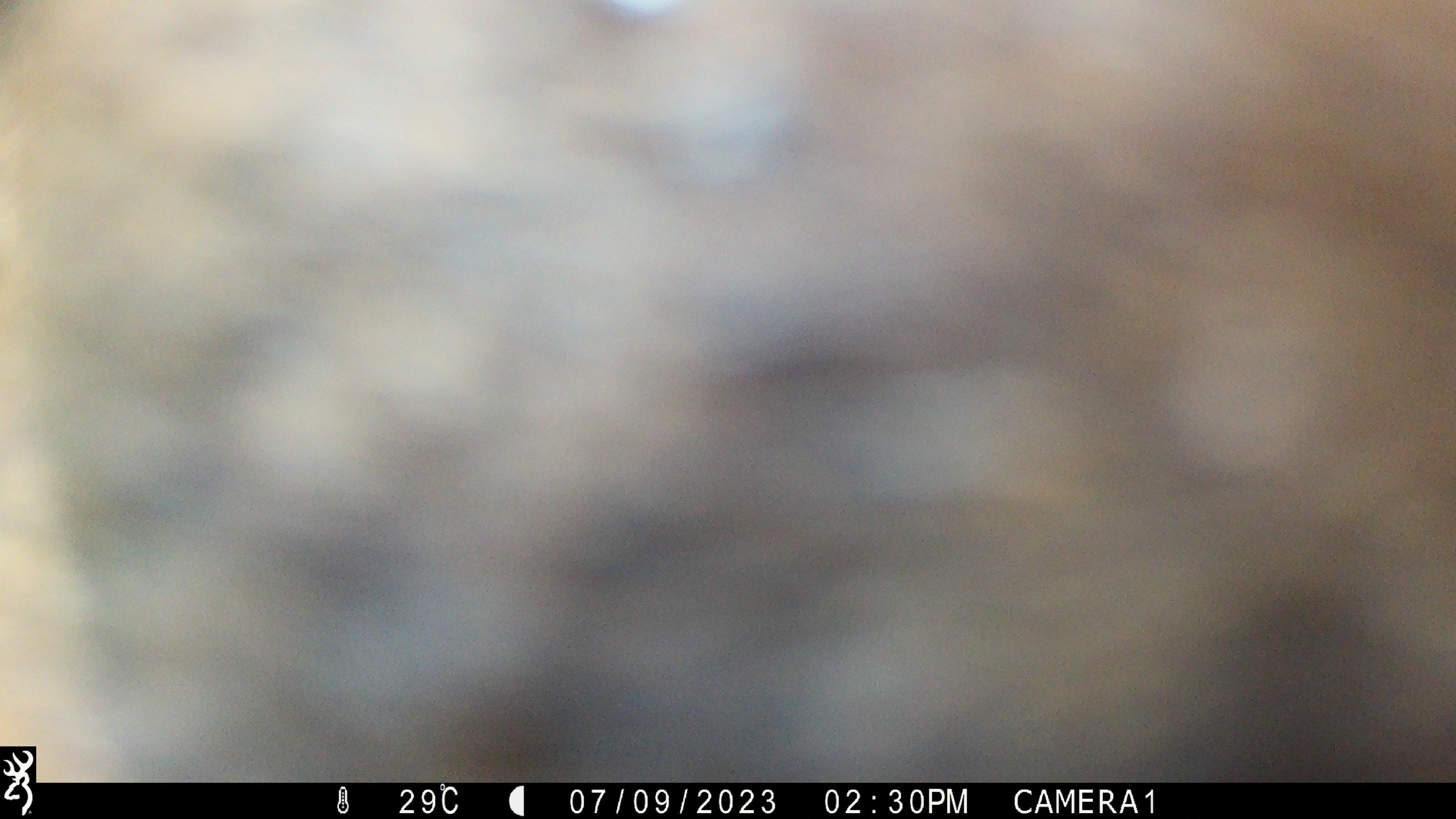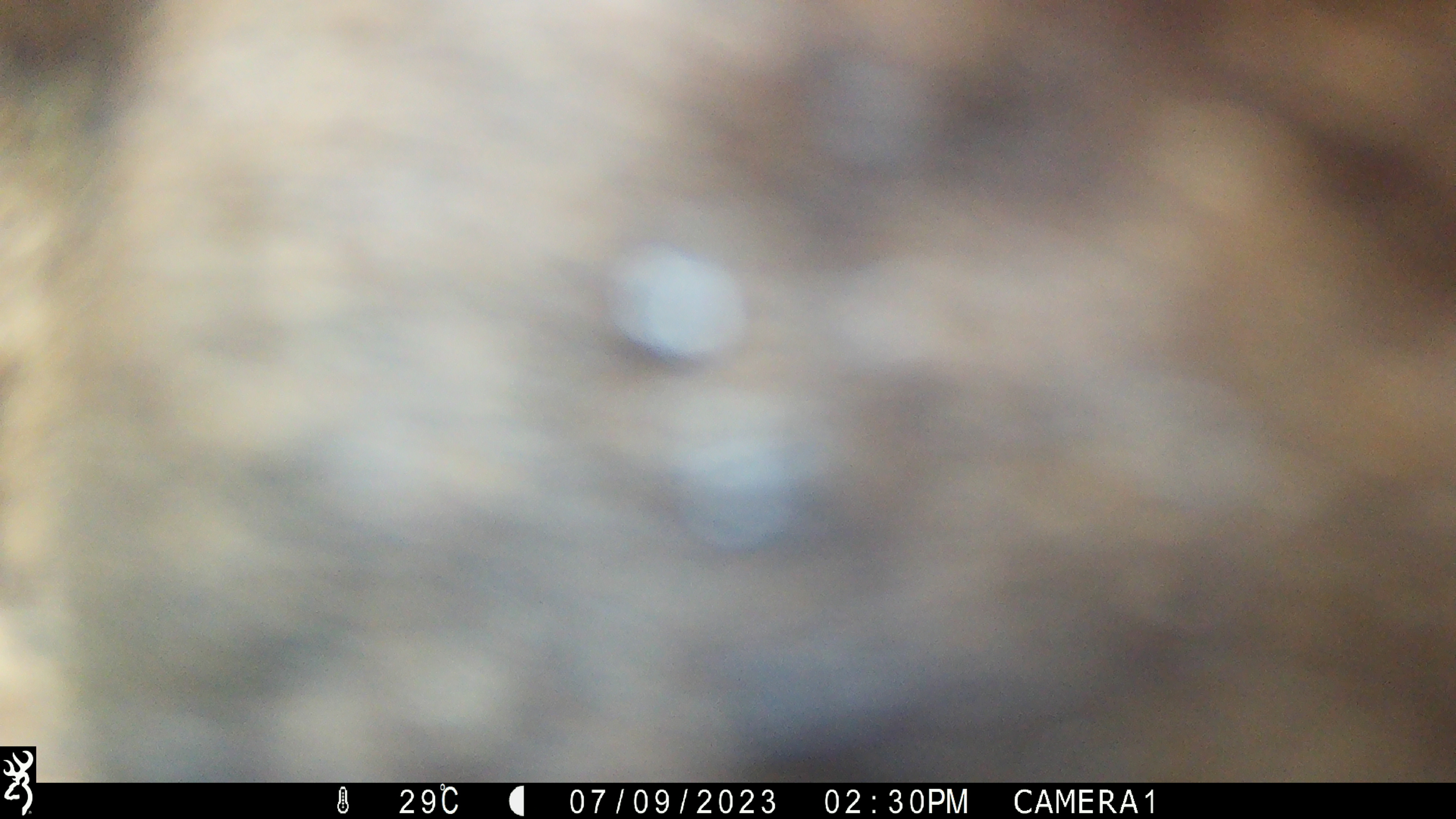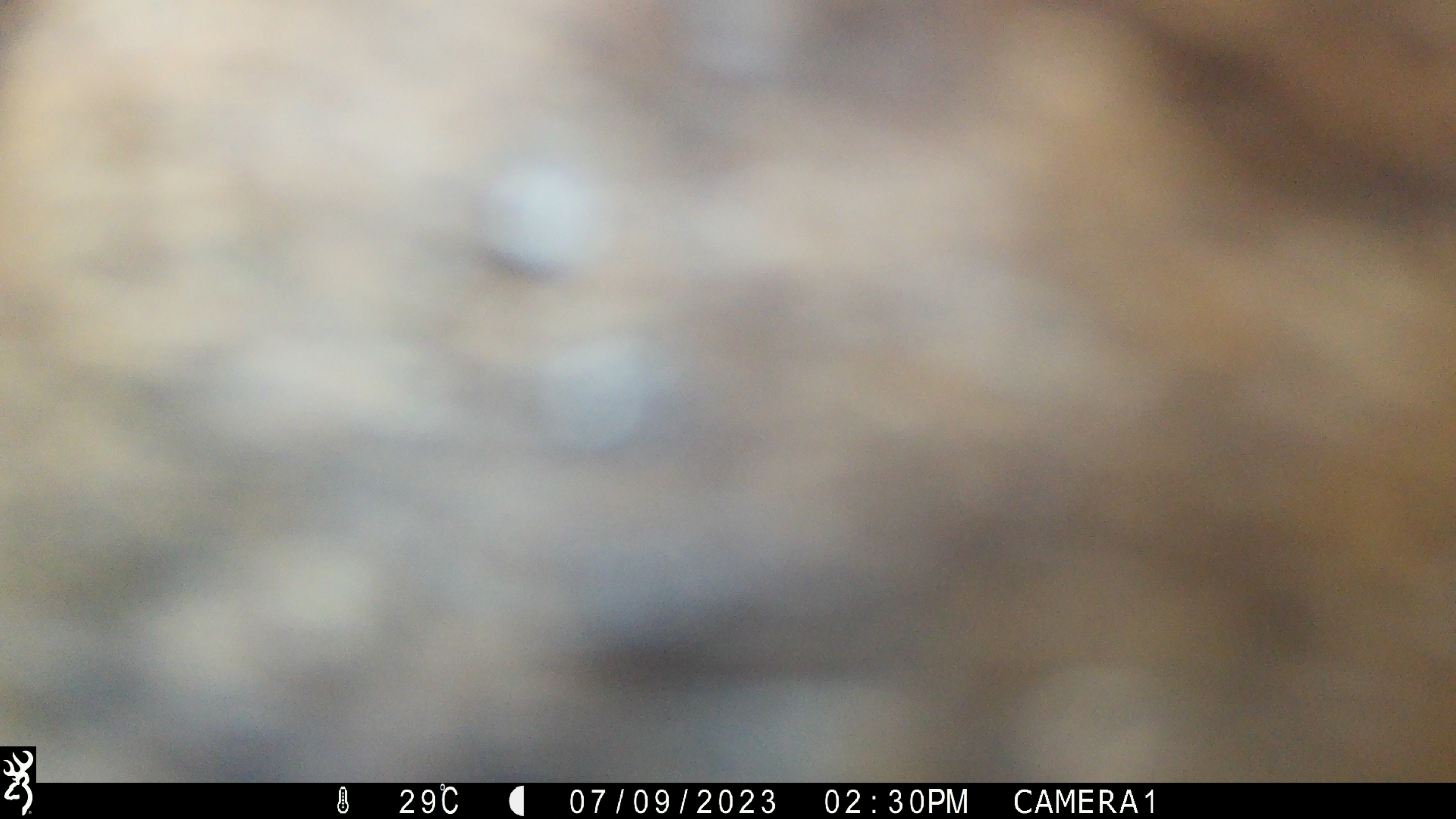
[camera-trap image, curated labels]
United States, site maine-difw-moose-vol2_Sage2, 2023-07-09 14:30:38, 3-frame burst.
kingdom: Animalia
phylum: Chordata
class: Mammalia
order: Artiodactyla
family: Cervidae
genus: Alces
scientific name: Alces alces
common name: moose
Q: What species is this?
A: Moose (Alces alces).